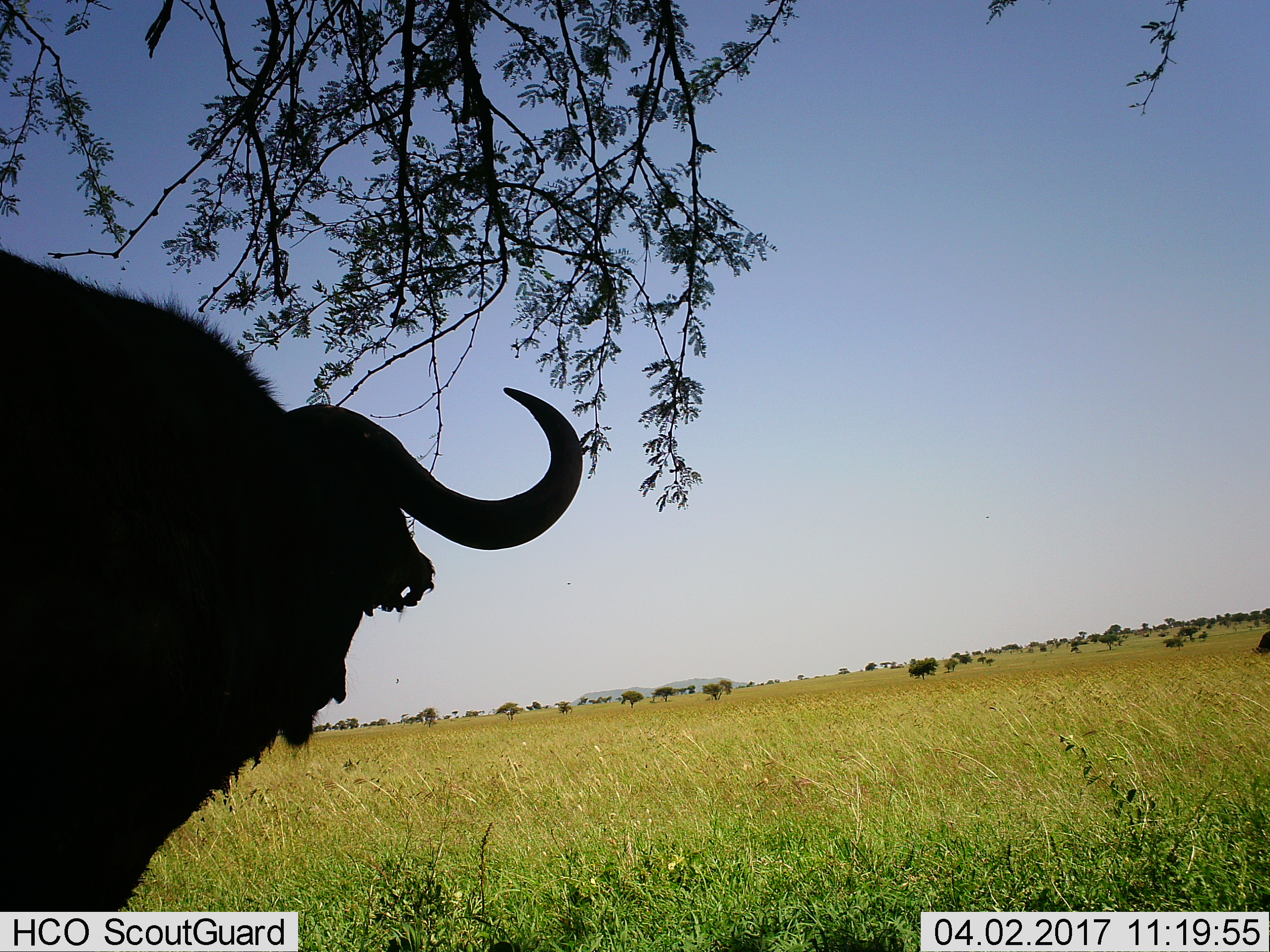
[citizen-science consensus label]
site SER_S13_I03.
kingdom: Animalia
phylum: Chordata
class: Mammalia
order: Artiodactyla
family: Bovidae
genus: Syncerus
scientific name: Syncerus caffer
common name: african buffalo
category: buffalo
Buffalo (african buffalo) (Syncerus caffer), count 1. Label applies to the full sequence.